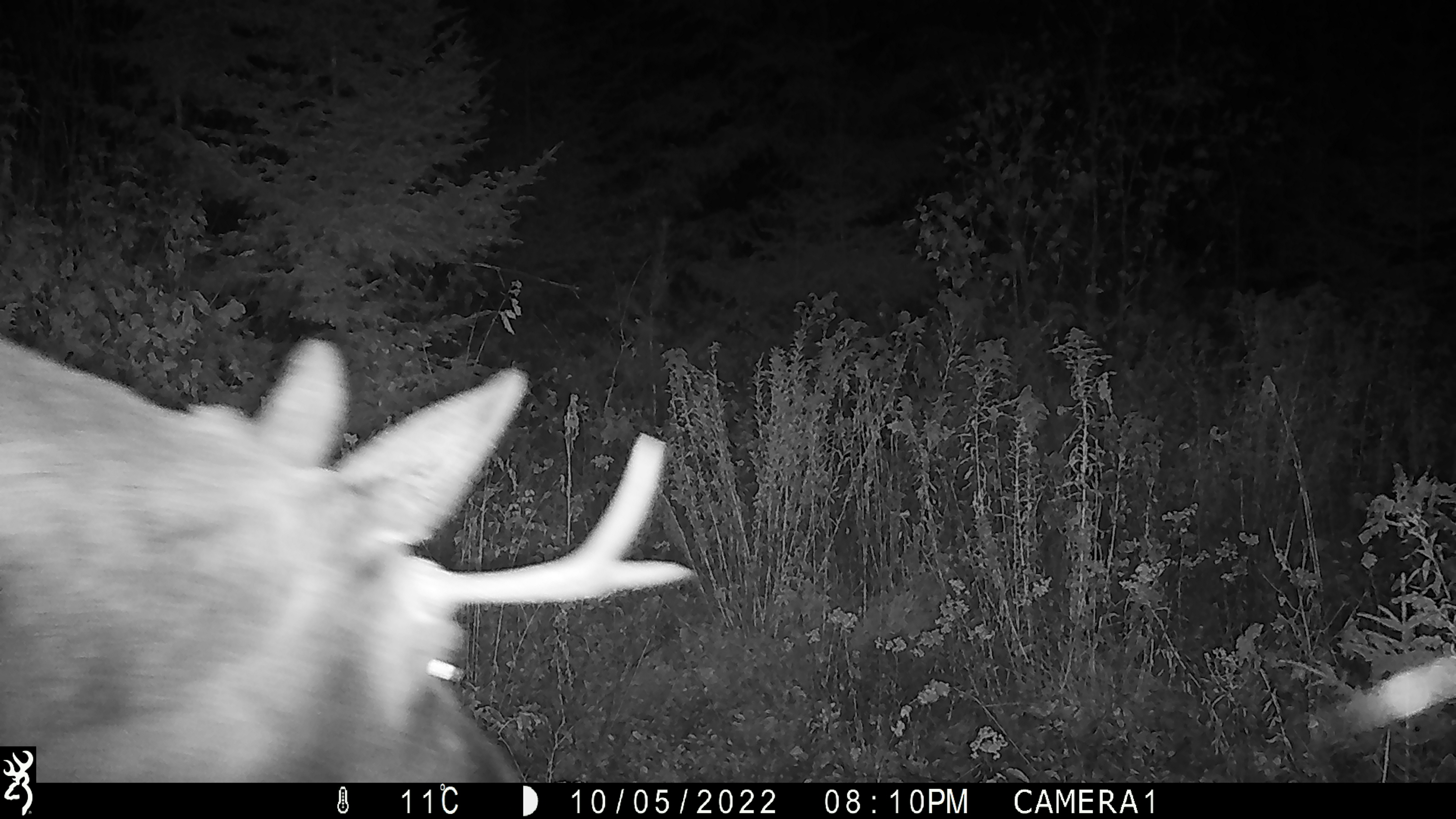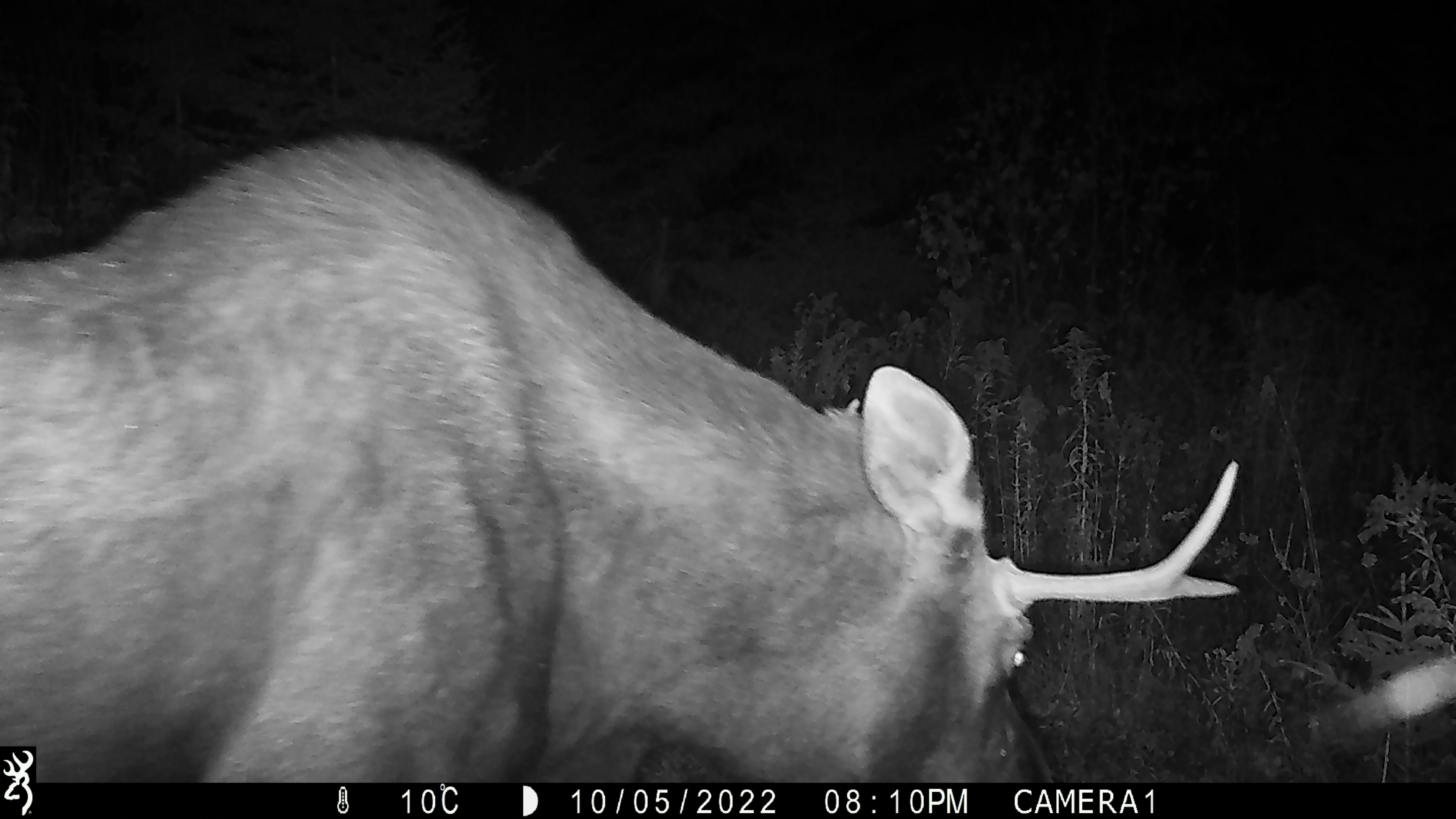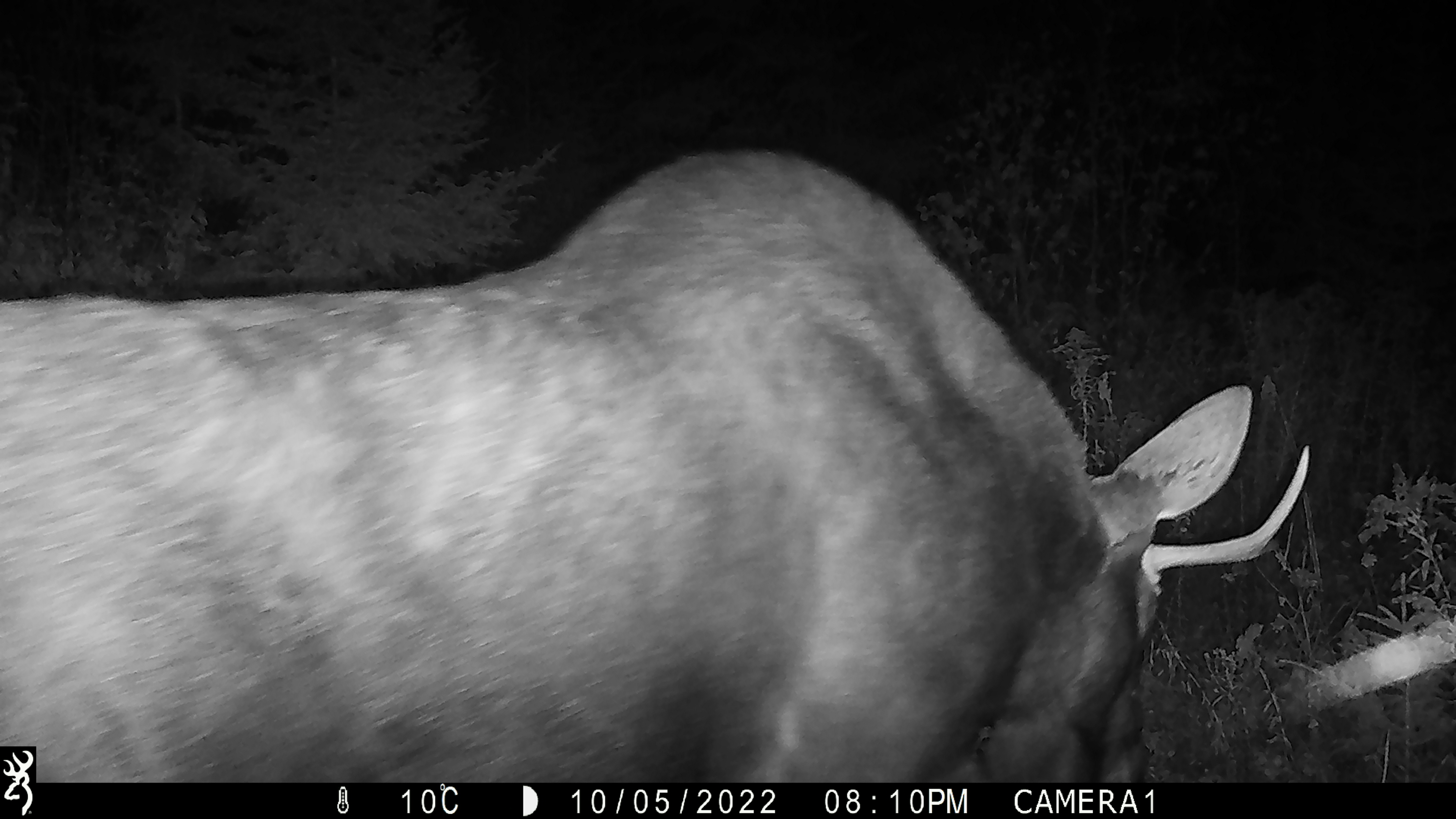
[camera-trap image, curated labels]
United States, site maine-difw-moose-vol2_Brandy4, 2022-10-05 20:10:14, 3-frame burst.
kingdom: Animalia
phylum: Chordata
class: Mammalia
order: Artiodactyla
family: Cervidae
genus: Alces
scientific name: Alces alces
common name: moose